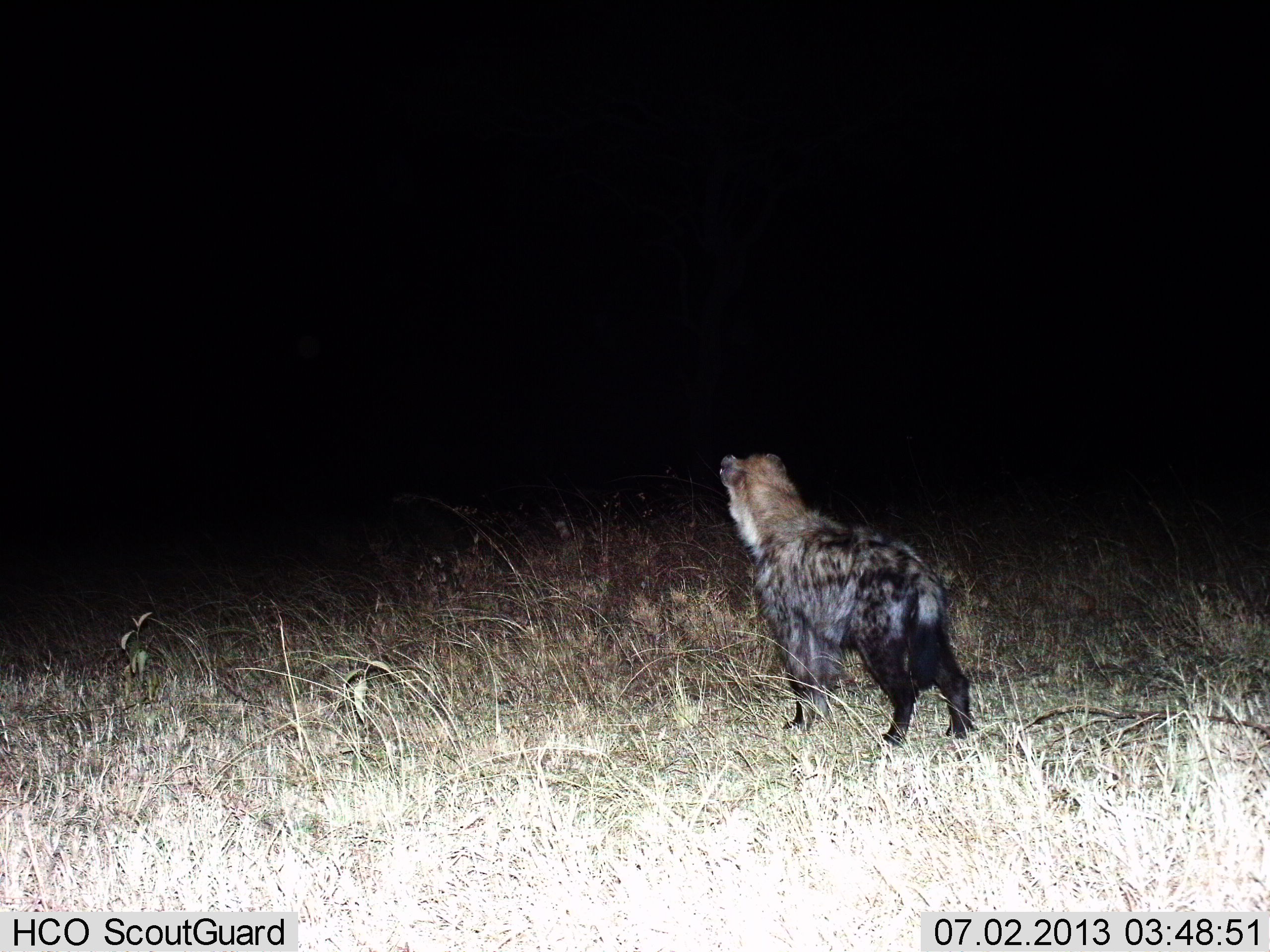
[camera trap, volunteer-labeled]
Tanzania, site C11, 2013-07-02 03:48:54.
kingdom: Animalia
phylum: Chordata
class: Mammalia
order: Carnivora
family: Hyaenidae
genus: Crocuta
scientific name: Crocuta crocuta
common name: spotted hyena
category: hyenaspotted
Hyenaspotted (spotted hyena) (Crocuta crocuta), count 1. Behavior (volunteer vote fractions): standing 93%, resting 0%, moving 7%, interacting 0%. Young present (vote fraction): 7%. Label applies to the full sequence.